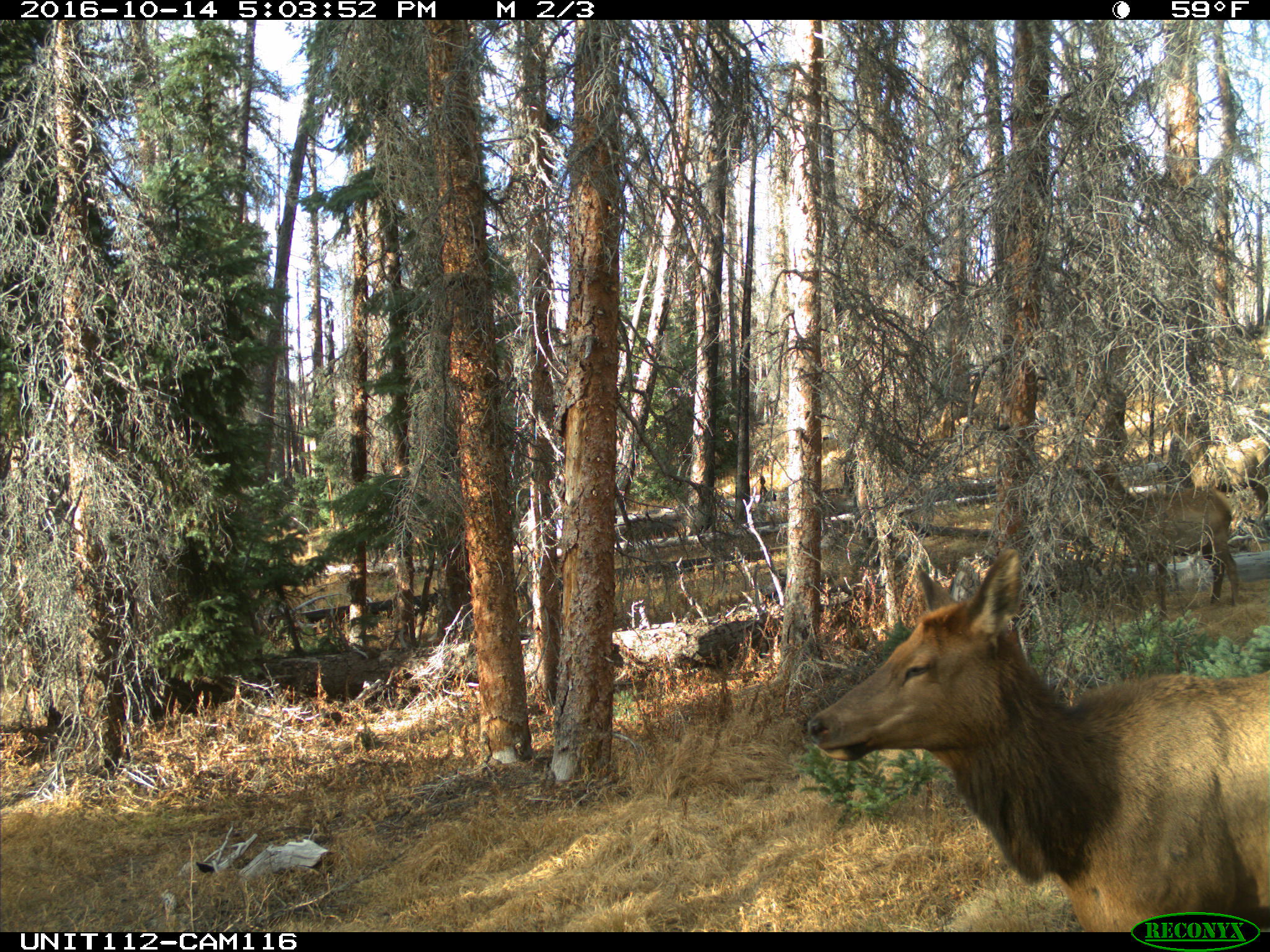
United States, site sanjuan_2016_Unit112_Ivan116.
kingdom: Animalia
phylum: Chordata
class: Mammalia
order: Artiodactyla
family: Cervidae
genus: Cervus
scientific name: Cervus elaphus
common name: red deer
Cervus elaphus (red deer).